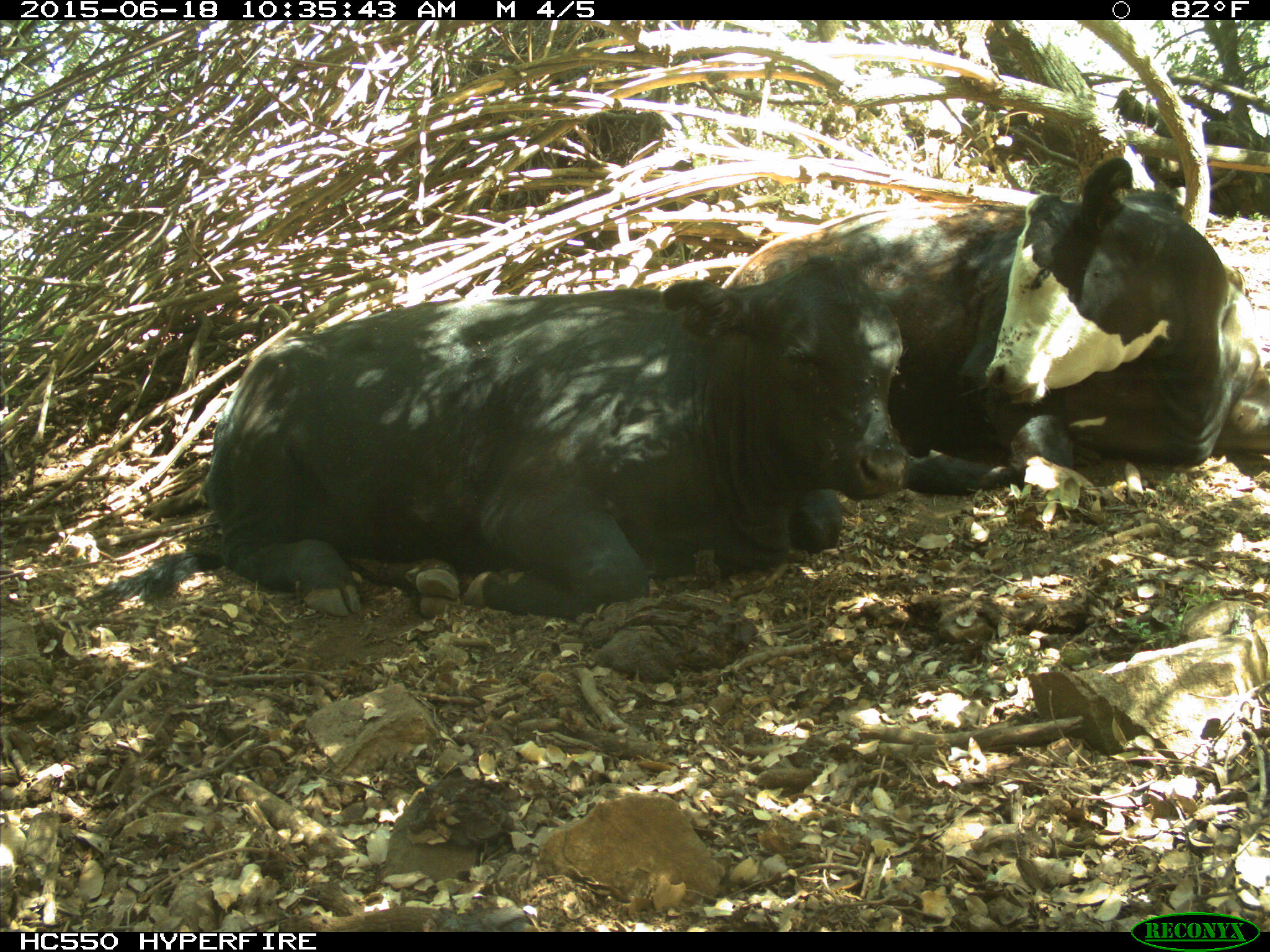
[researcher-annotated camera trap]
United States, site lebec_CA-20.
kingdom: Animalia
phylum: Chordata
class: Mammalia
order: Artiodactyla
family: Bovidae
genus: Bos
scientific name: Bos taurus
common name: domestic cow